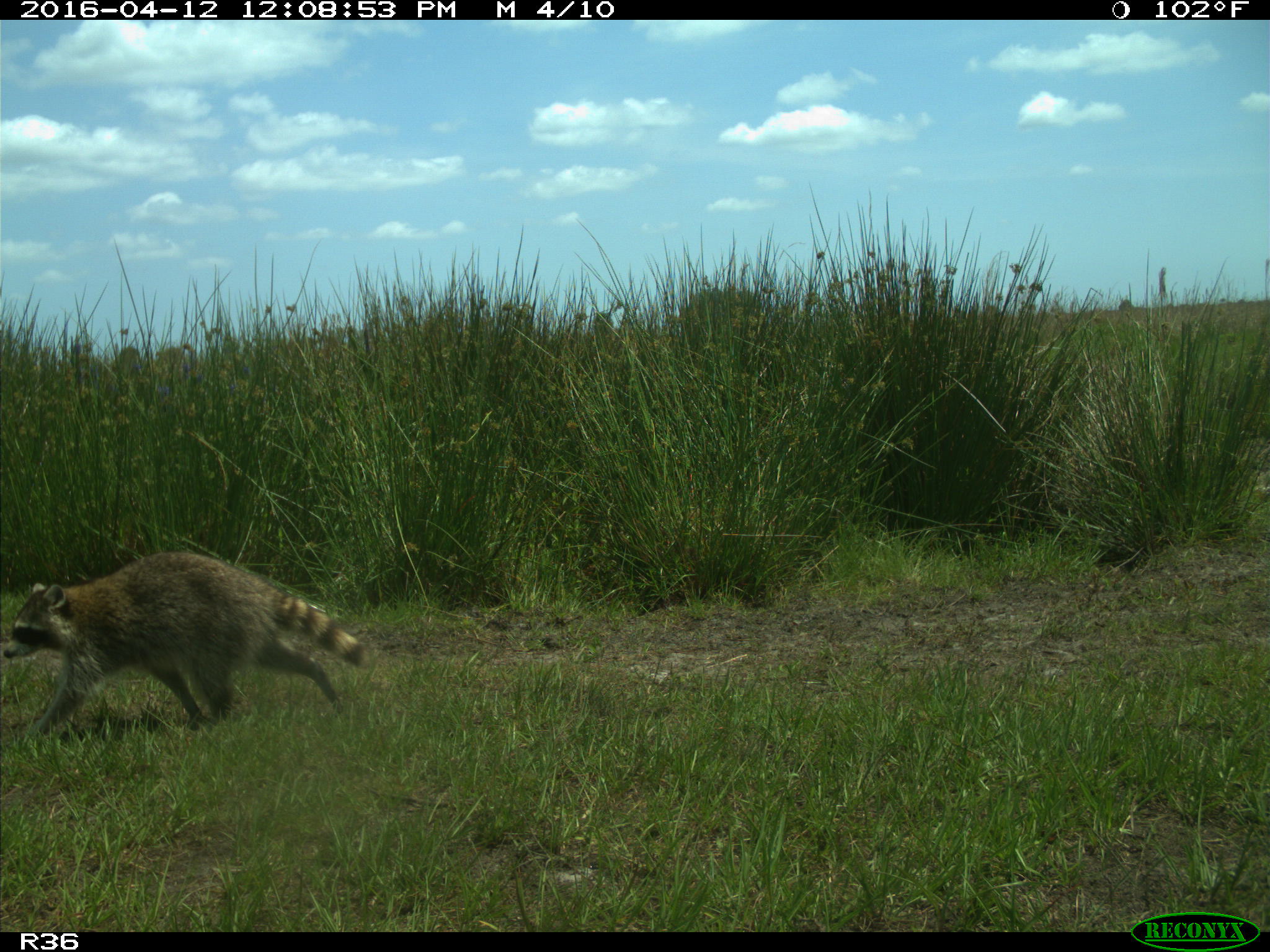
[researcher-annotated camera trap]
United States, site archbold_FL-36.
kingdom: Animalia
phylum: Chordata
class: Mammalia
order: Carnivora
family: Procyonidae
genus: Procyon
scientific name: Procyon lotor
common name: common raccoon